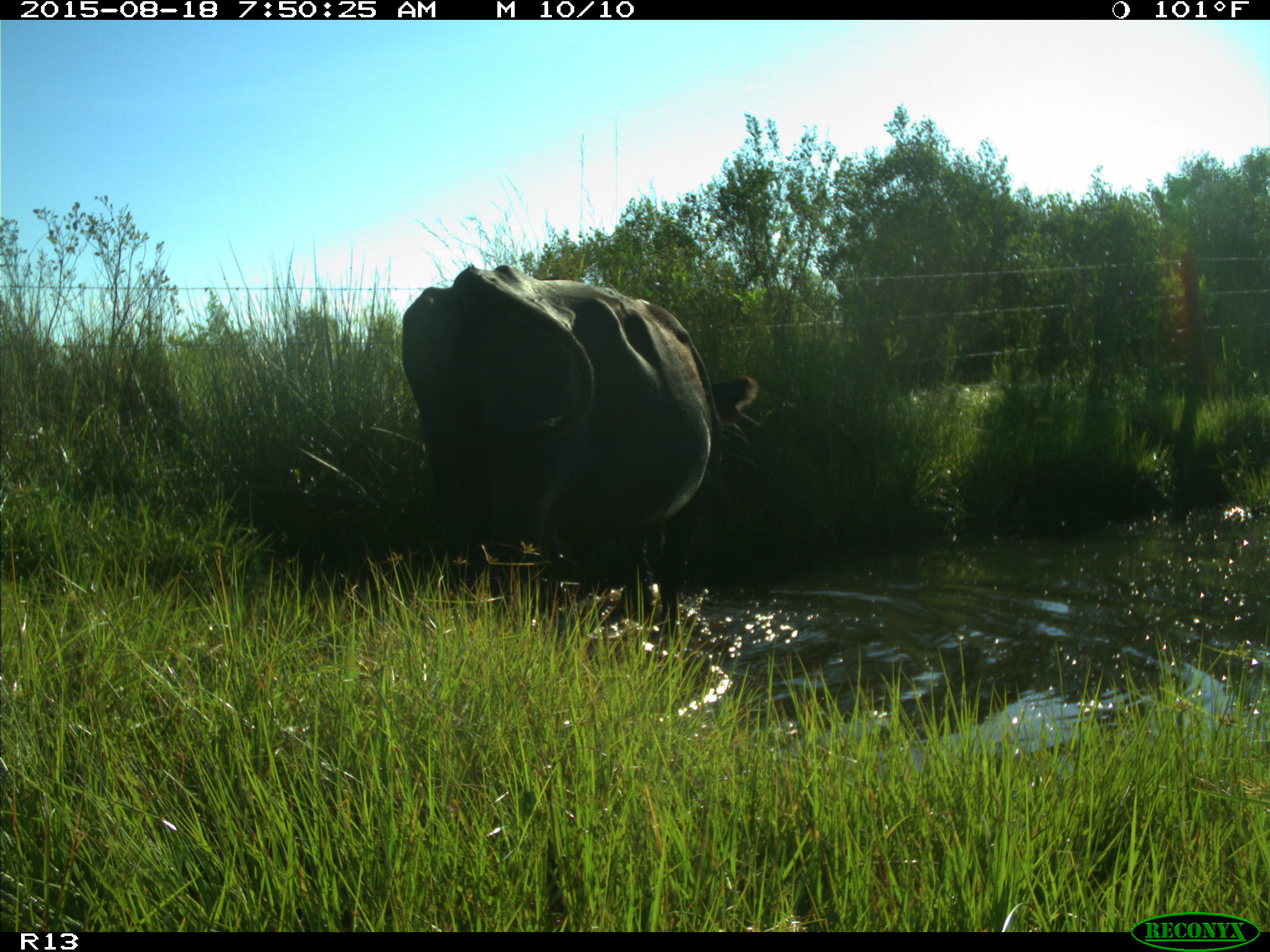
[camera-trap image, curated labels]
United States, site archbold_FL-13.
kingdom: Animalia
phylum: Chordata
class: Mammalia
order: Artiodactyla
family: Bovidae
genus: Bos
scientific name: Bos taurus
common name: domestic cow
Bos taurus (domestic cow).